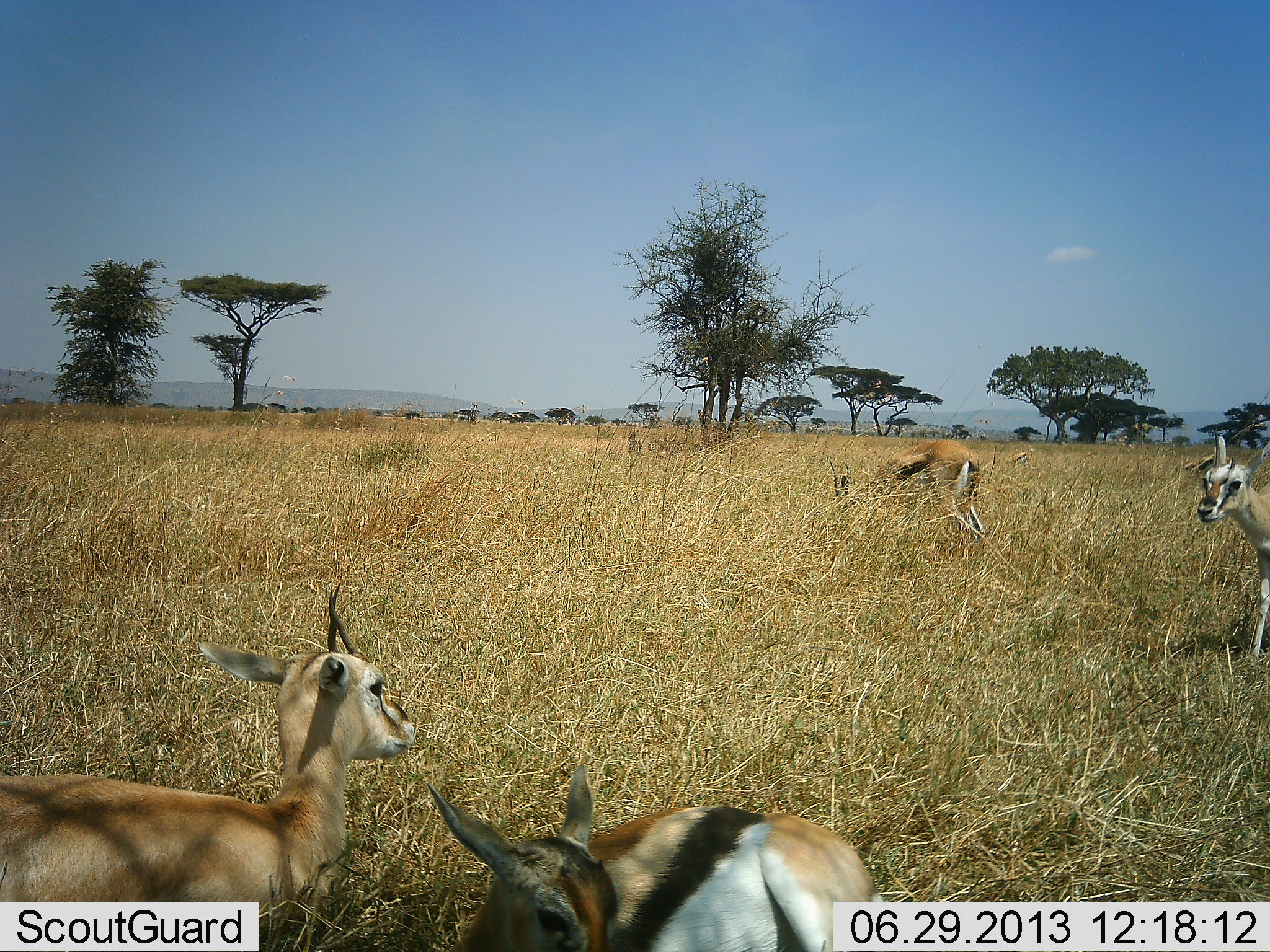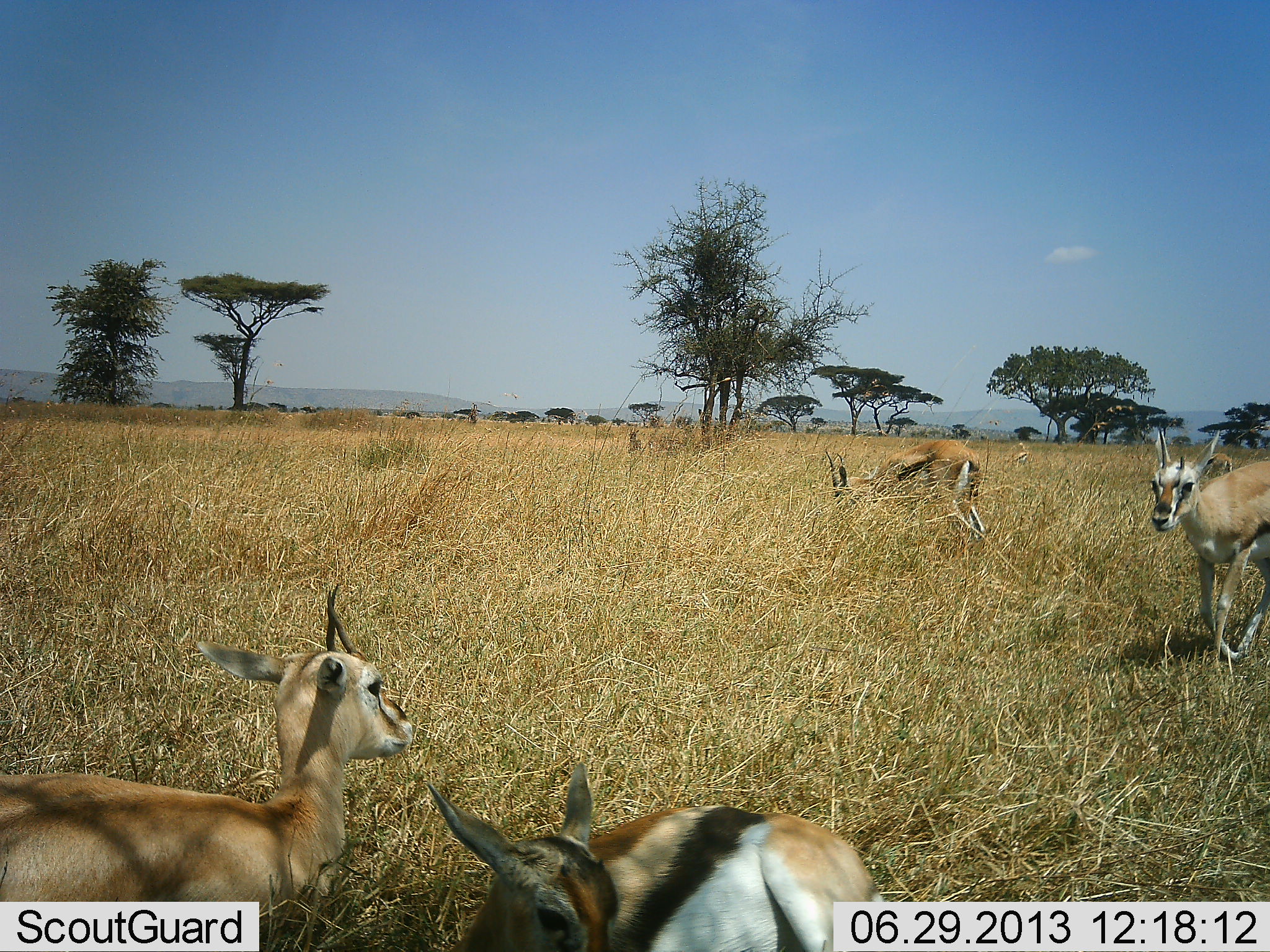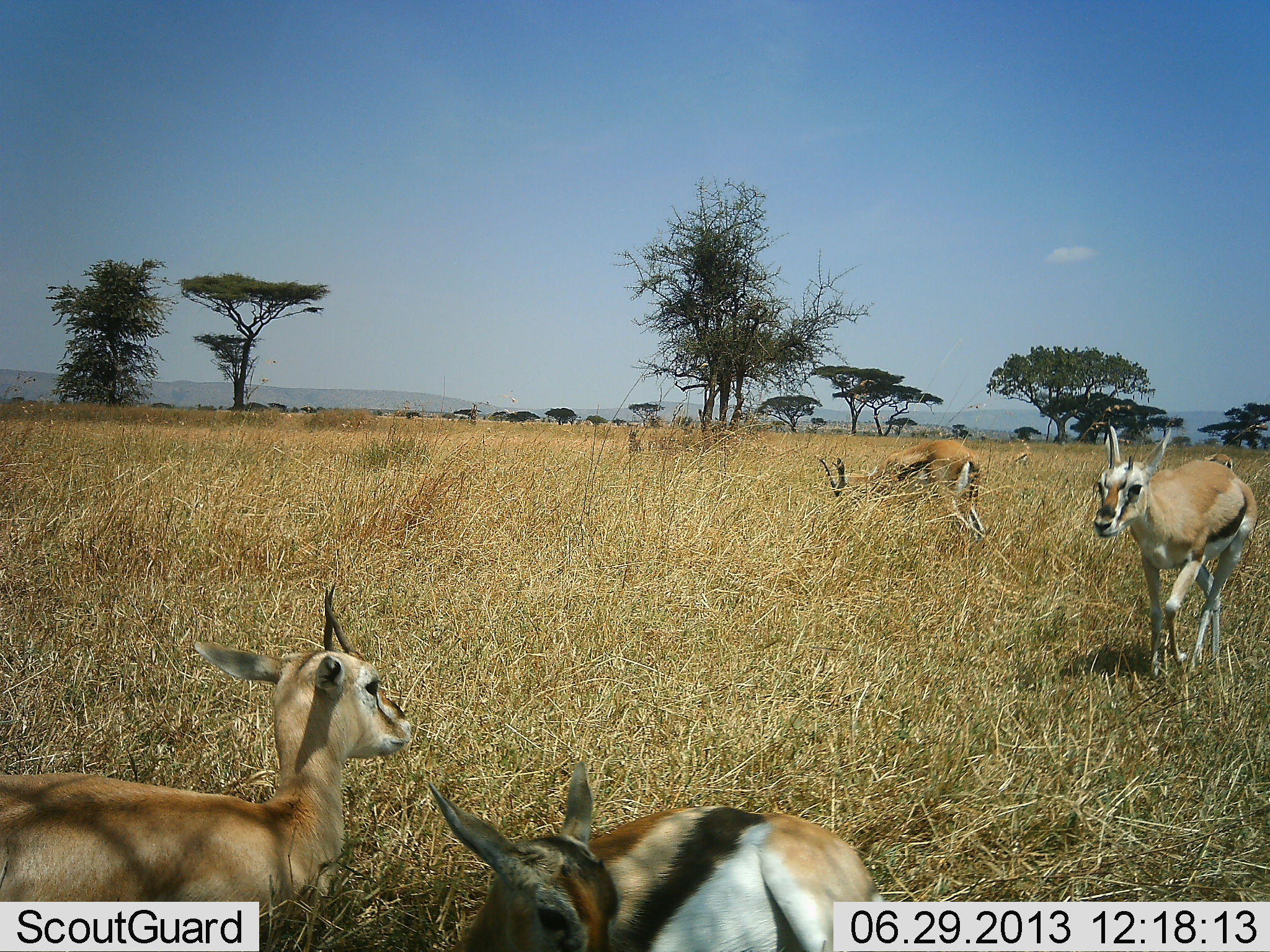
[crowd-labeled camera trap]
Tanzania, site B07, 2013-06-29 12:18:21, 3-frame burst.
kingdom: Animalia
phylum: Chordata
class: Mammalia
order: Artiodactyla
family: Bovidae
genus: Eudorcas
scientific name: Eudorcas thomsonii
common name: thomson's gazelle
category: gazellethomsons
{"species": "gazellethomsons (thomson's gazelle) (Eudorcas thomsonii)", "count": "4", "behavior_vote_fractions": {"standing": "60%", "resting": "40%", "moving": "73%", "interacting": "3%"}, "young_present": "17%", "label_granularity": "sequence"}